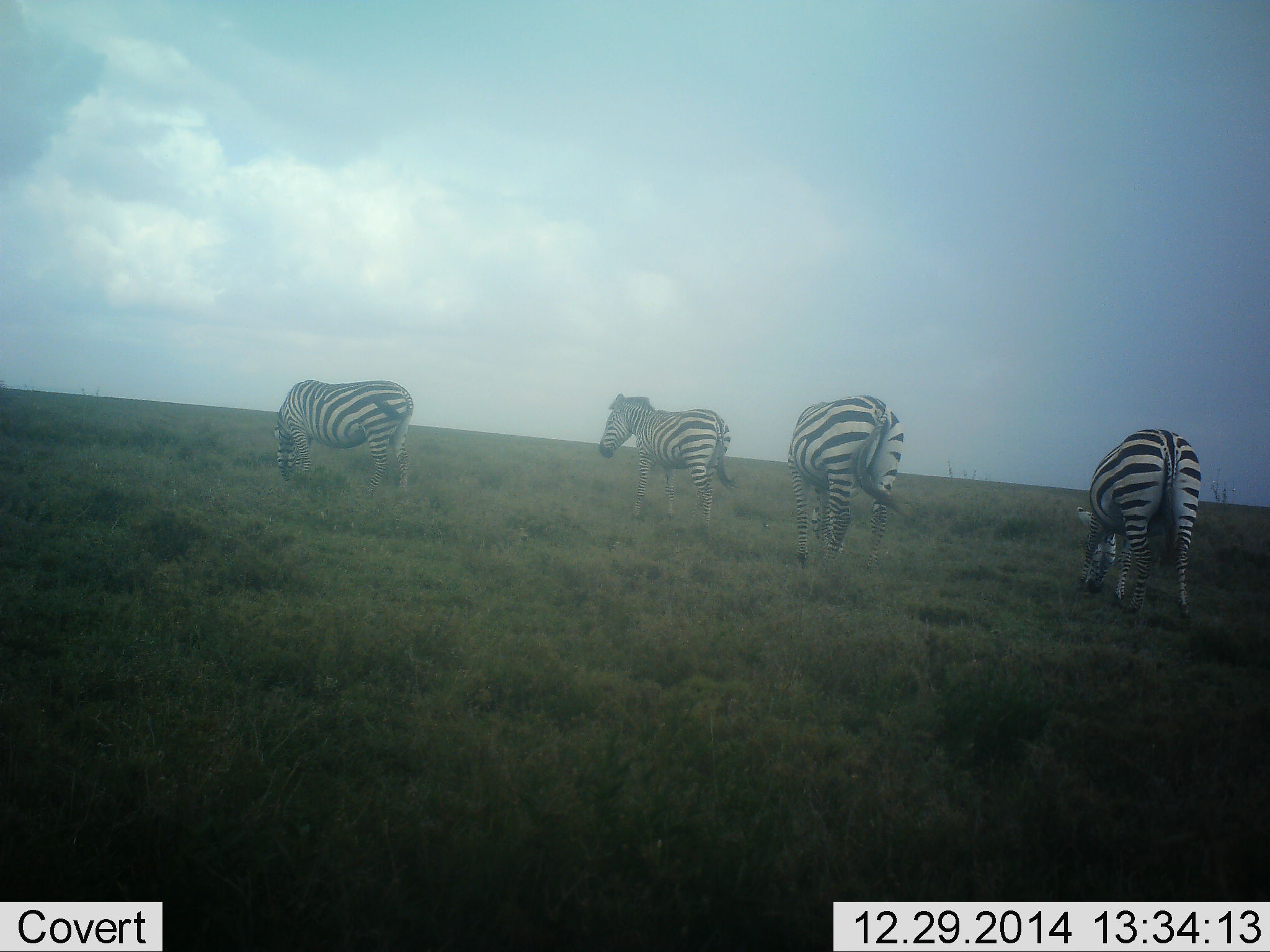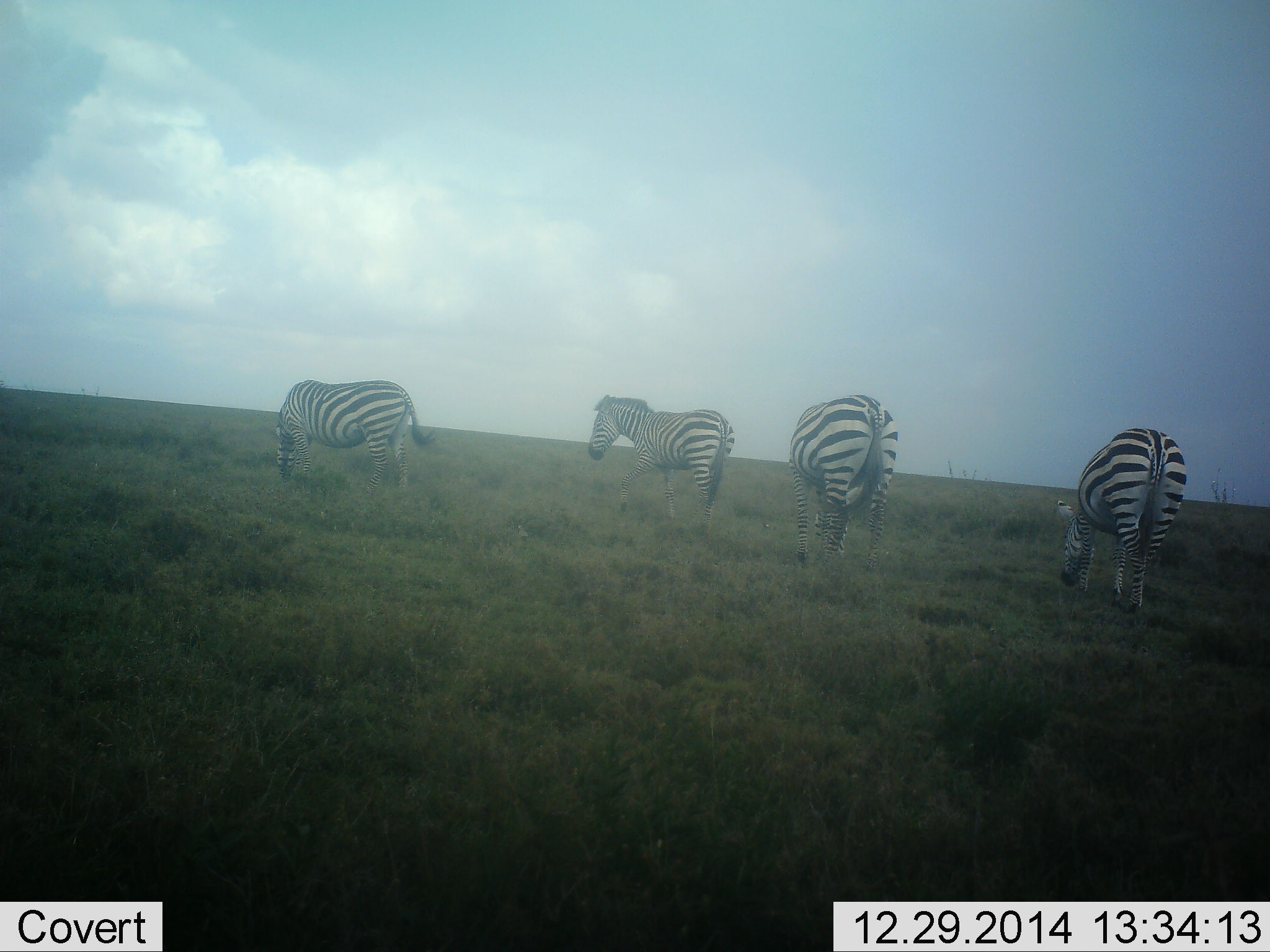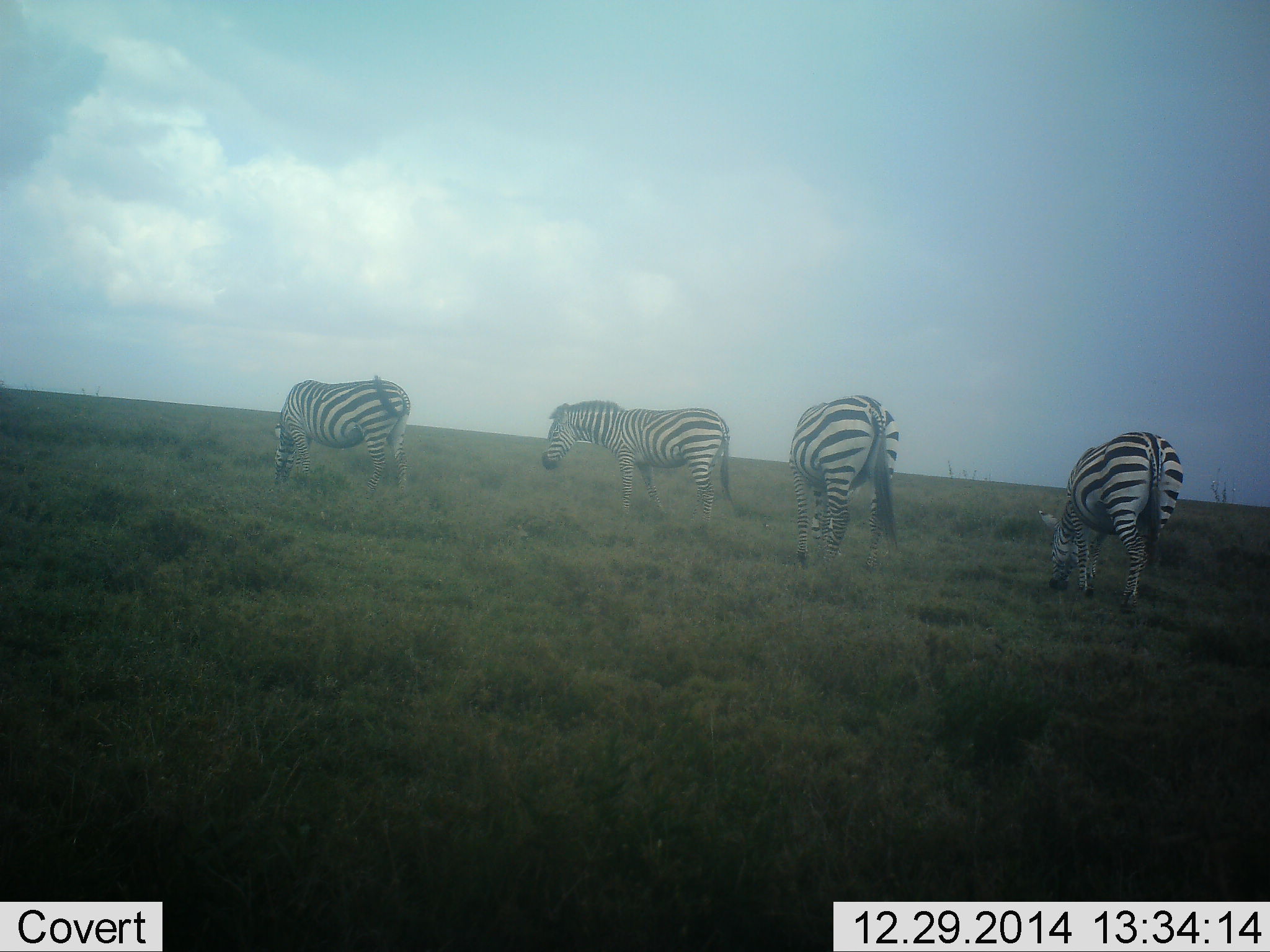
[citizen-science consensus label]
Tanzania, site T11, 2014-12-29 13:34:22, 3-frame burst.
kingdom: Animalia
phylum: Chordata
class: Mammalia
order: Perissodactyla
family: Equidae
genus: Equus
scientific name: Equus quagga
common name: plains zebra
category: zebra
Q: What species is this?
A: Zebra (plains zebra) (Equus quagga).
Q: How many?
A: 4.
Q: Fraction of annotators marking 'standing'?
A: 60%.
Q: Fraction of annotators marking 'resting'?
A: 0%.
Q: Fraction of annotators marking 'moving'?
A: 20%.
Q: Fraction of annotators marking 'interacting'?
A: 0%.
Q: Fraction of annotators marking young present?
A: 0%.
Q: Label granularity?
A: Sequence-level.